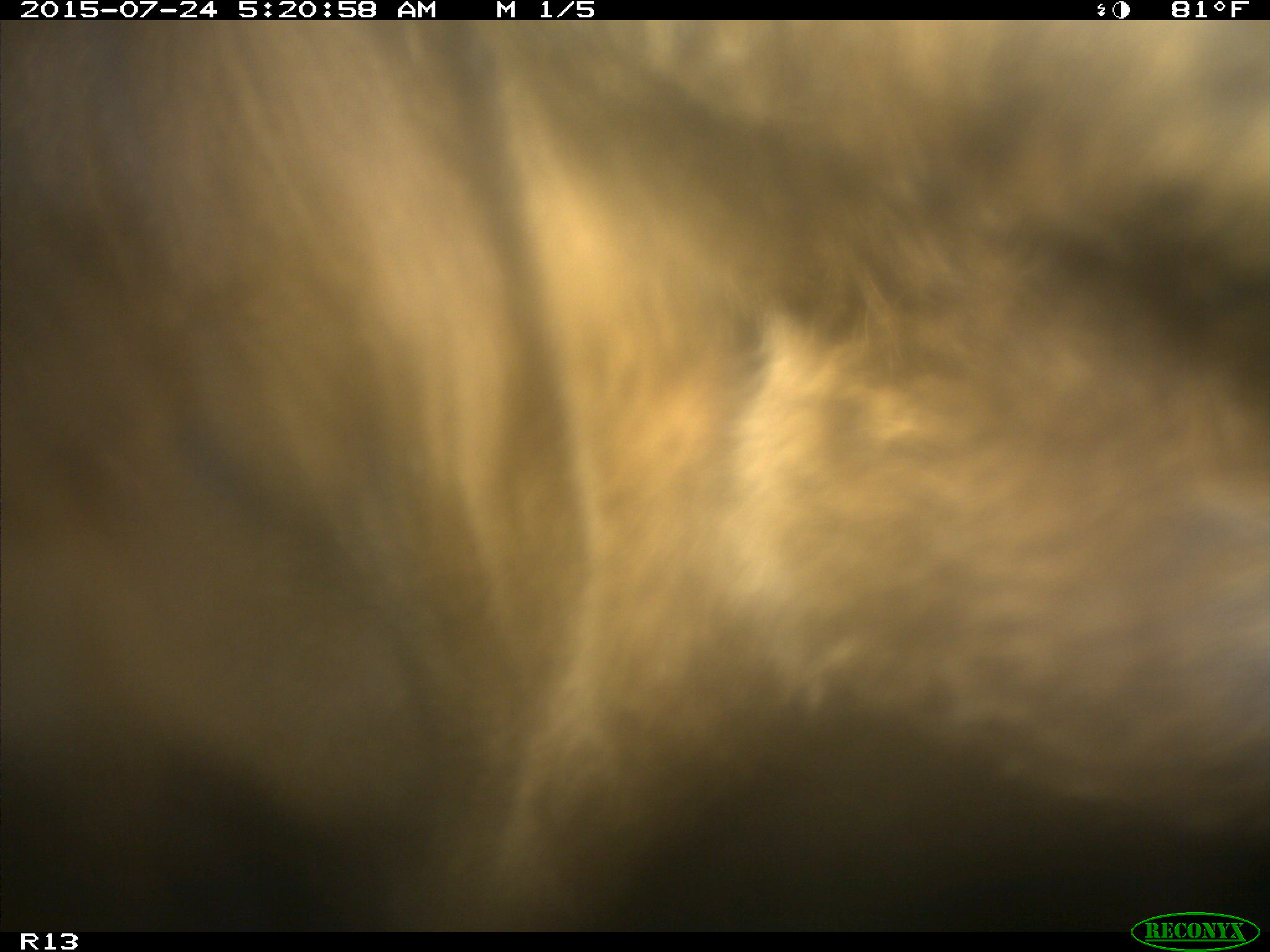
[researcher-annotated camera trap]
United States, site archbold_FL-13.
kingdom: Animalia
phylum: Chordata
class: Mammalia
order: Artiodactyla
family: Bovidae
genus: Bos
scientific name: Bos taurus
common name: domestic cow